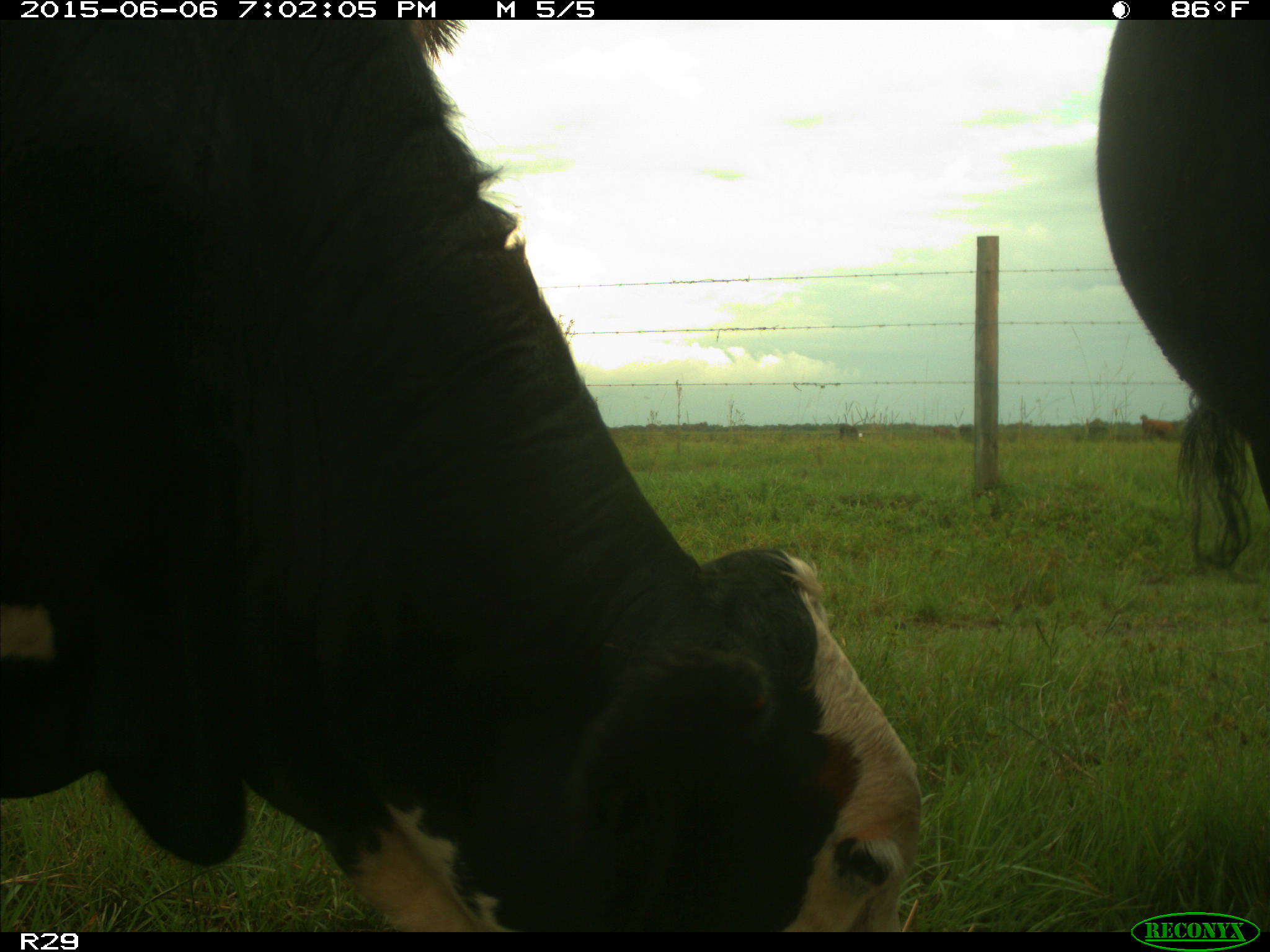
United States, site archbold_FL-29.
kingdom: Animalia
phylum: Chordata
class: Mammalia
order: Artiodactyla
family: Bovidae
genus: Bos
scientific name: Bos taurus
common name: domestic cow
Bos taurus (domestic cow).